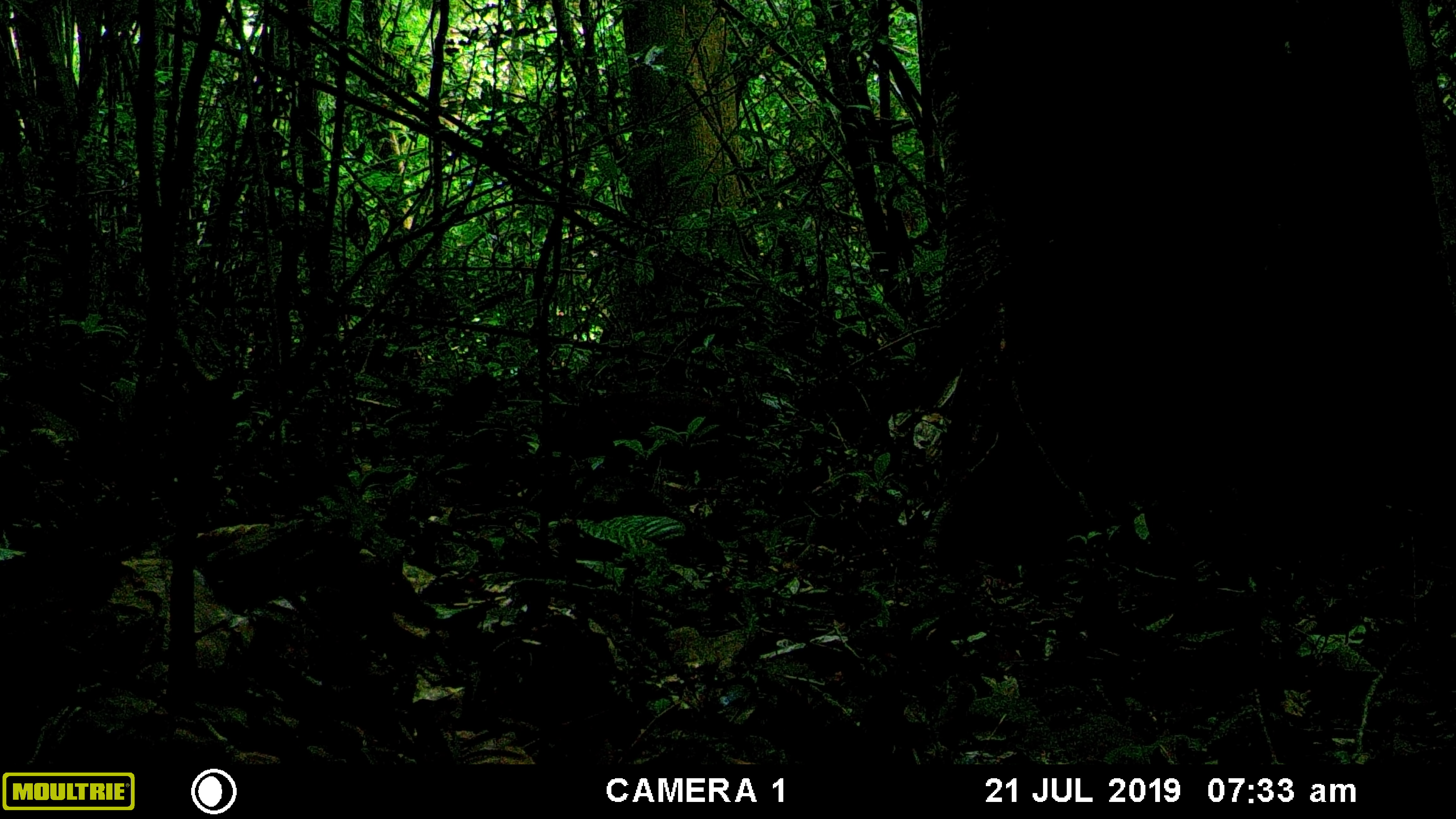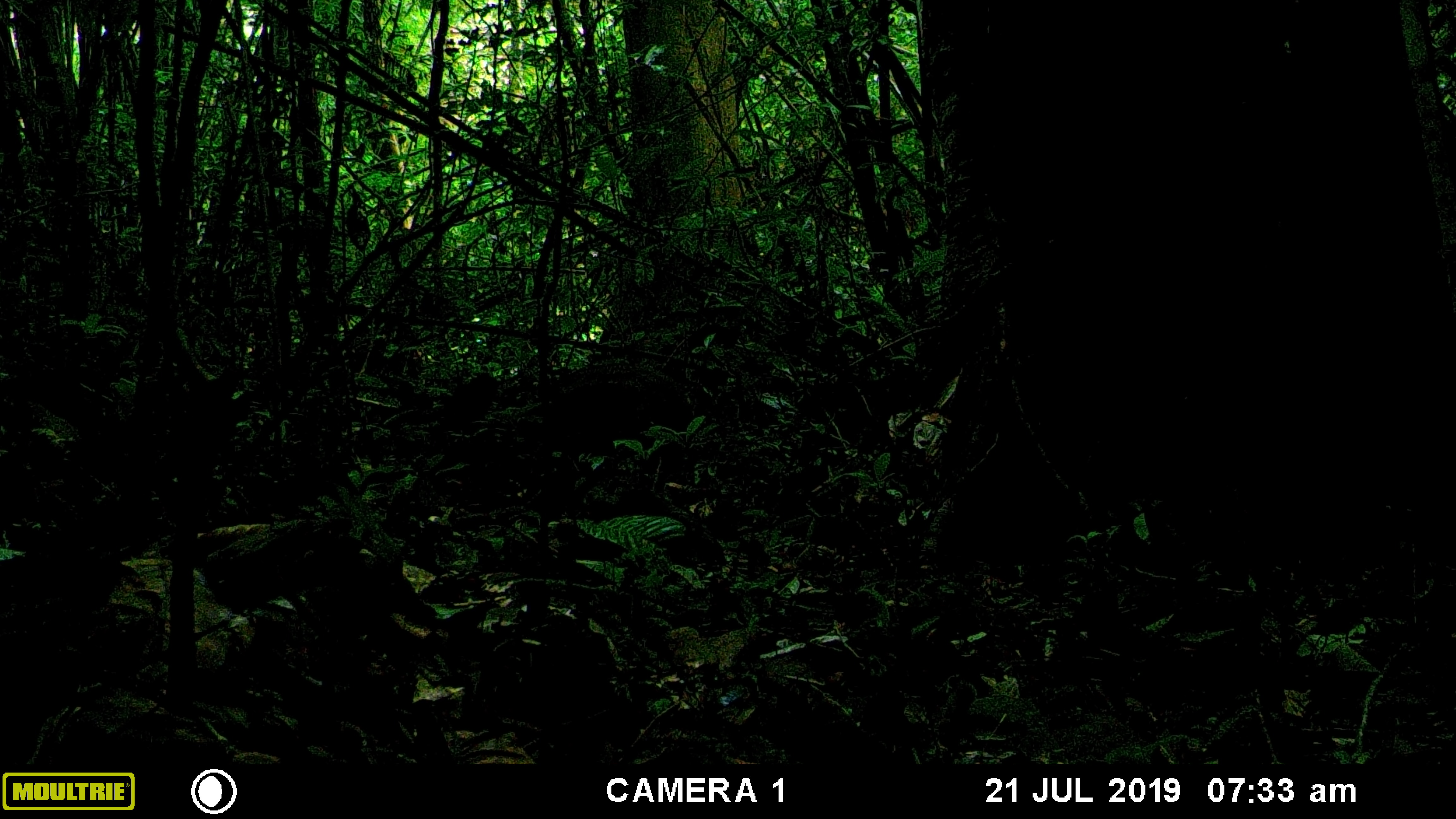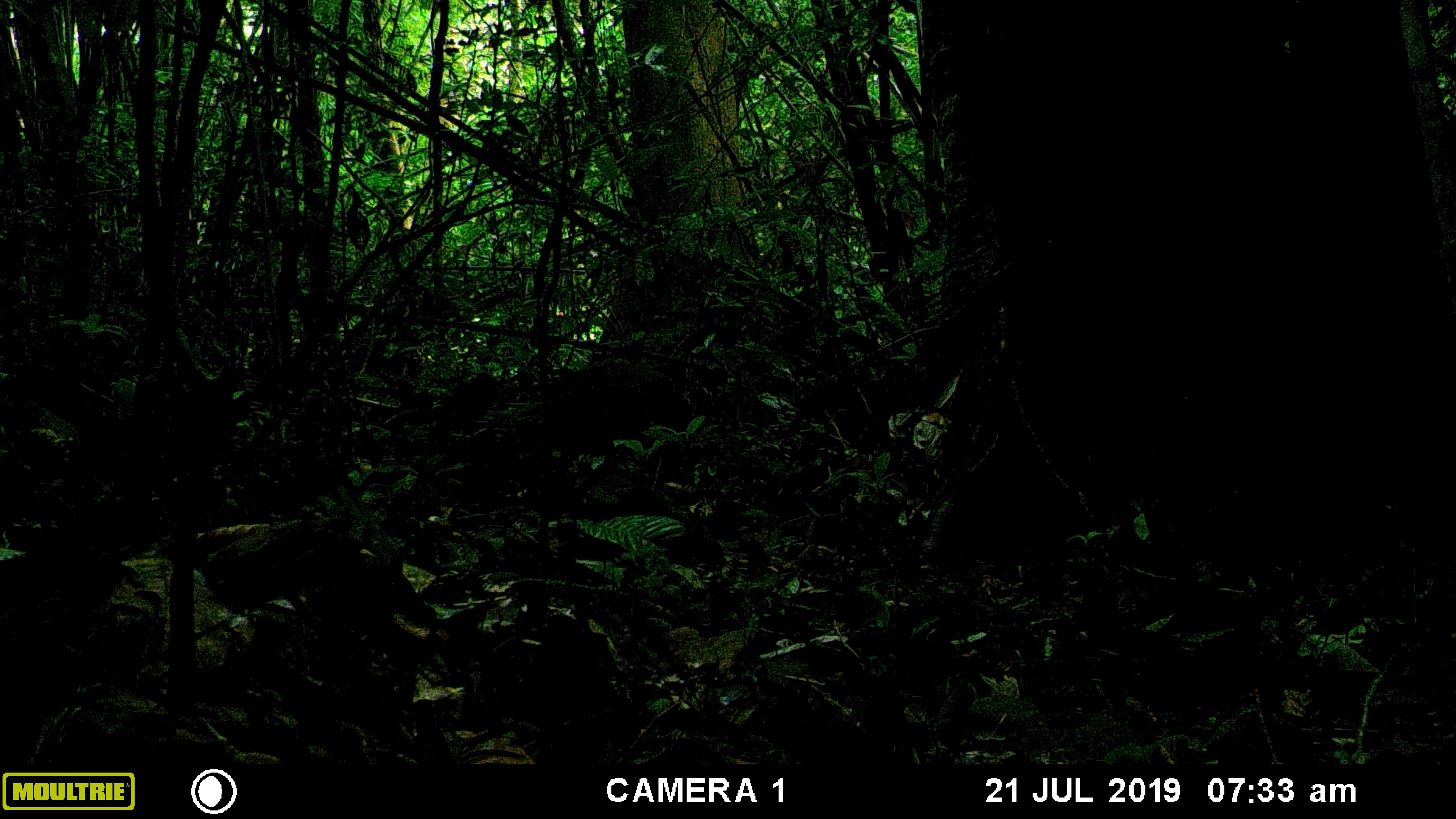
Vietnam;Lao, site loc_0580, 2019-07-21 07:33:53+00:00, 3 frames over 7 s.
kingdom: Animalia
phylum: Chordata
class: Mammalia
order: Artiodactyla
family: Suidae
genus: Sus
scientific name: Sus scrofa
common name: eurasian wild pig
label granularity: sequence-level